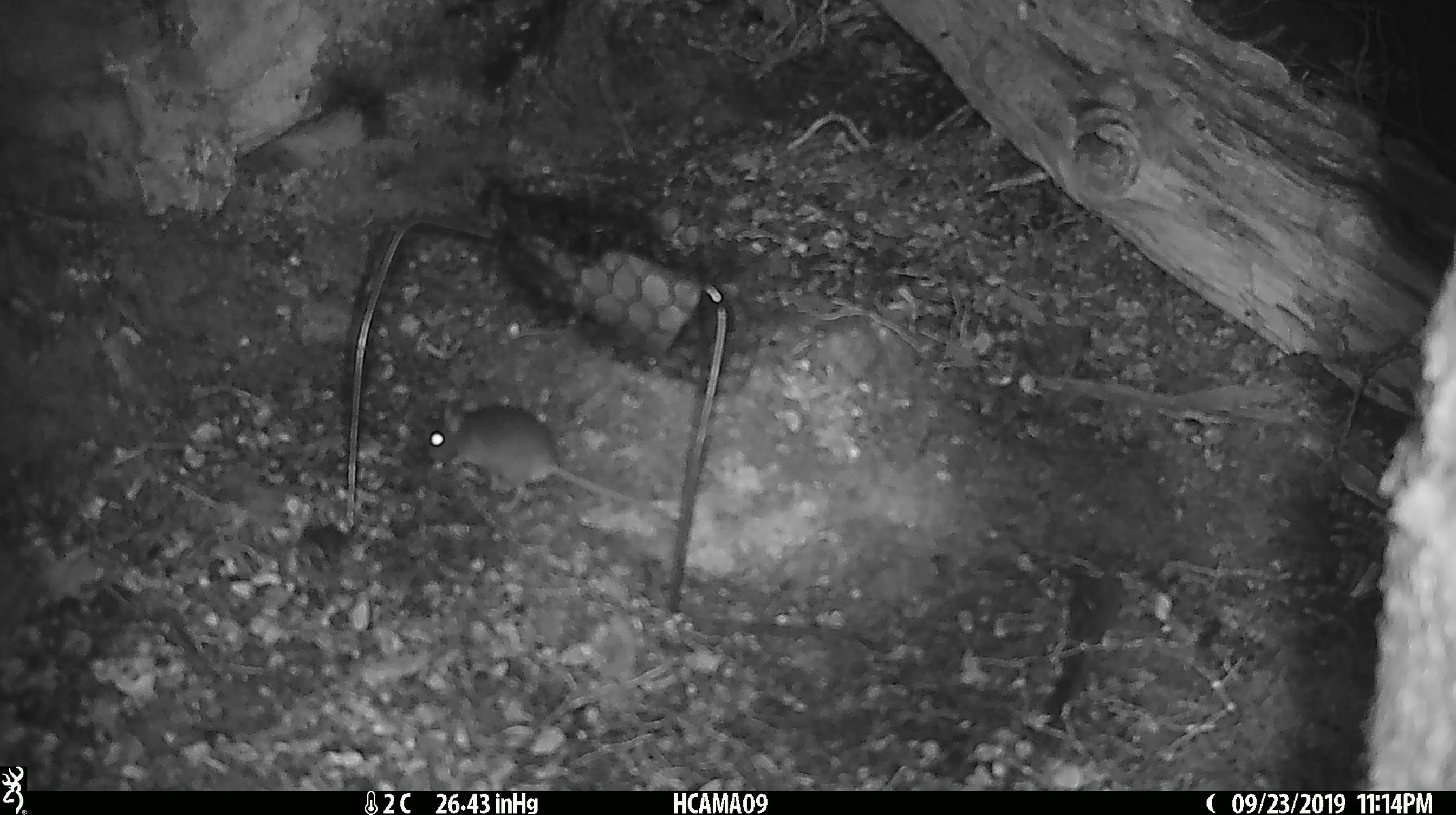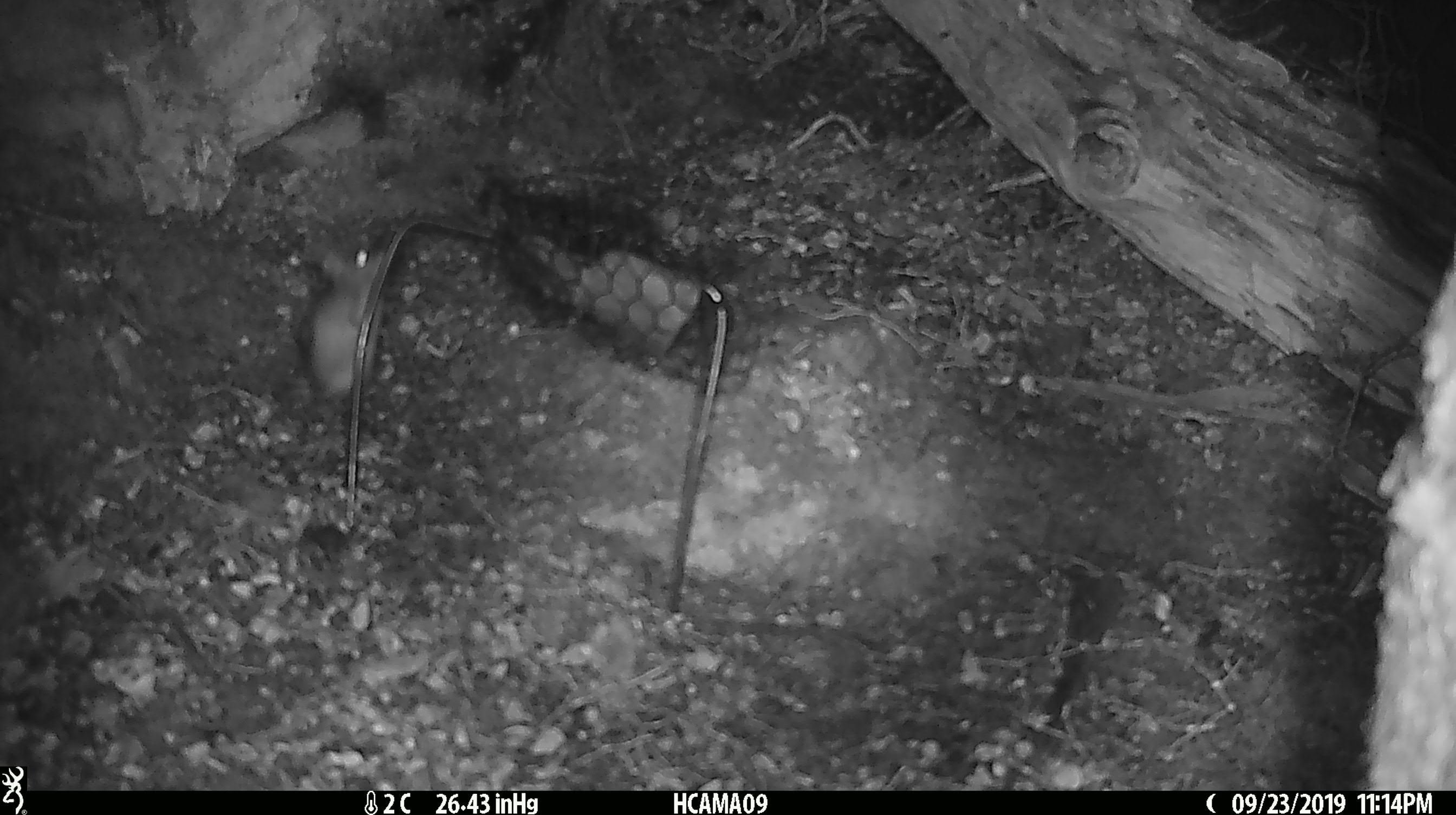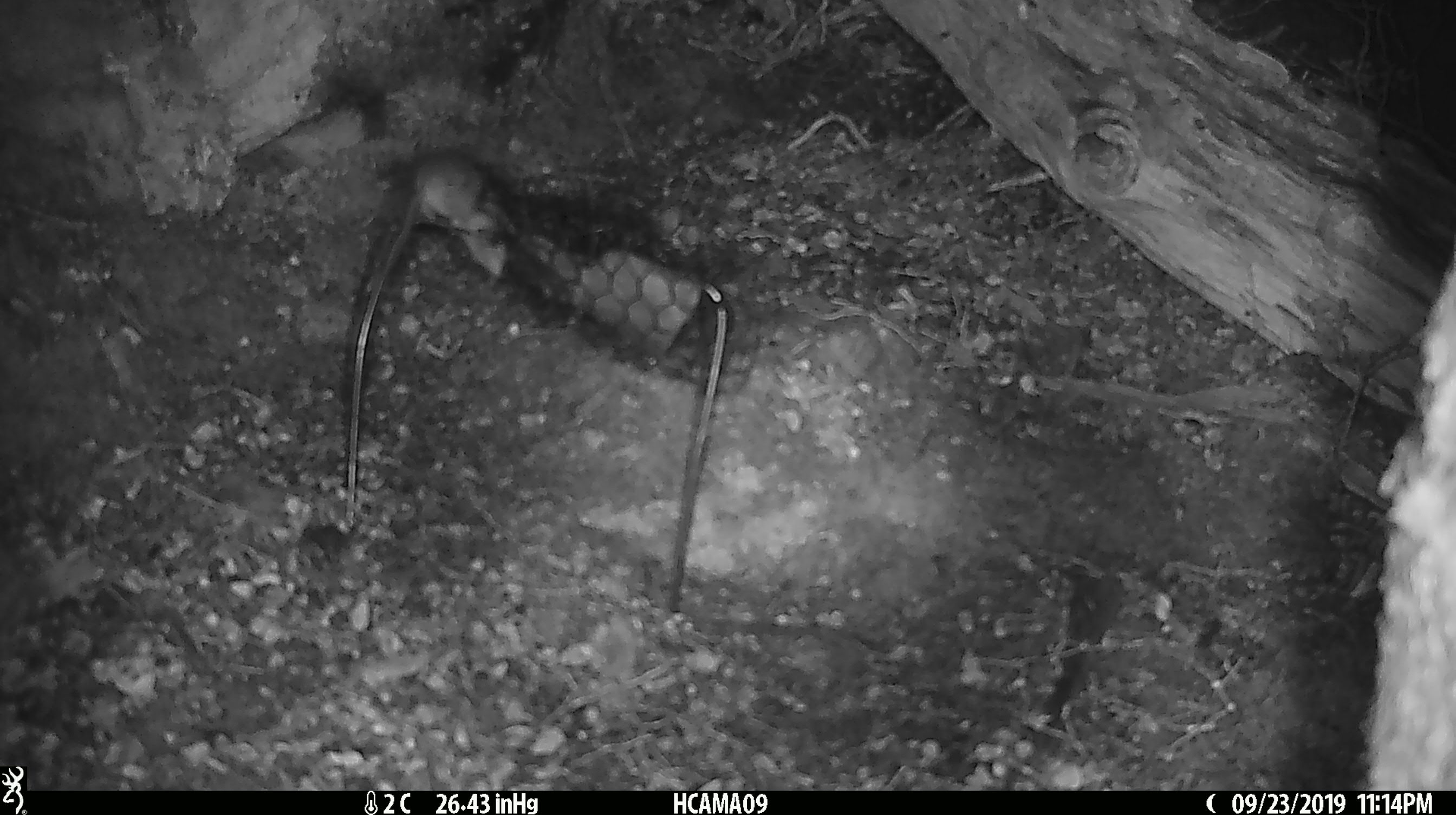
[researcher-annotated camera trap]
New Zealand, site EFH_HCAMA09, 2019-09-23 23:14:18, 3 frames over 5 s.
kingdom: Animalia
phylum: Chordata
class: Mammalia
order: Rodentia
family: Muridae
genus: Mus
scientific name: Mus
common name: mouse